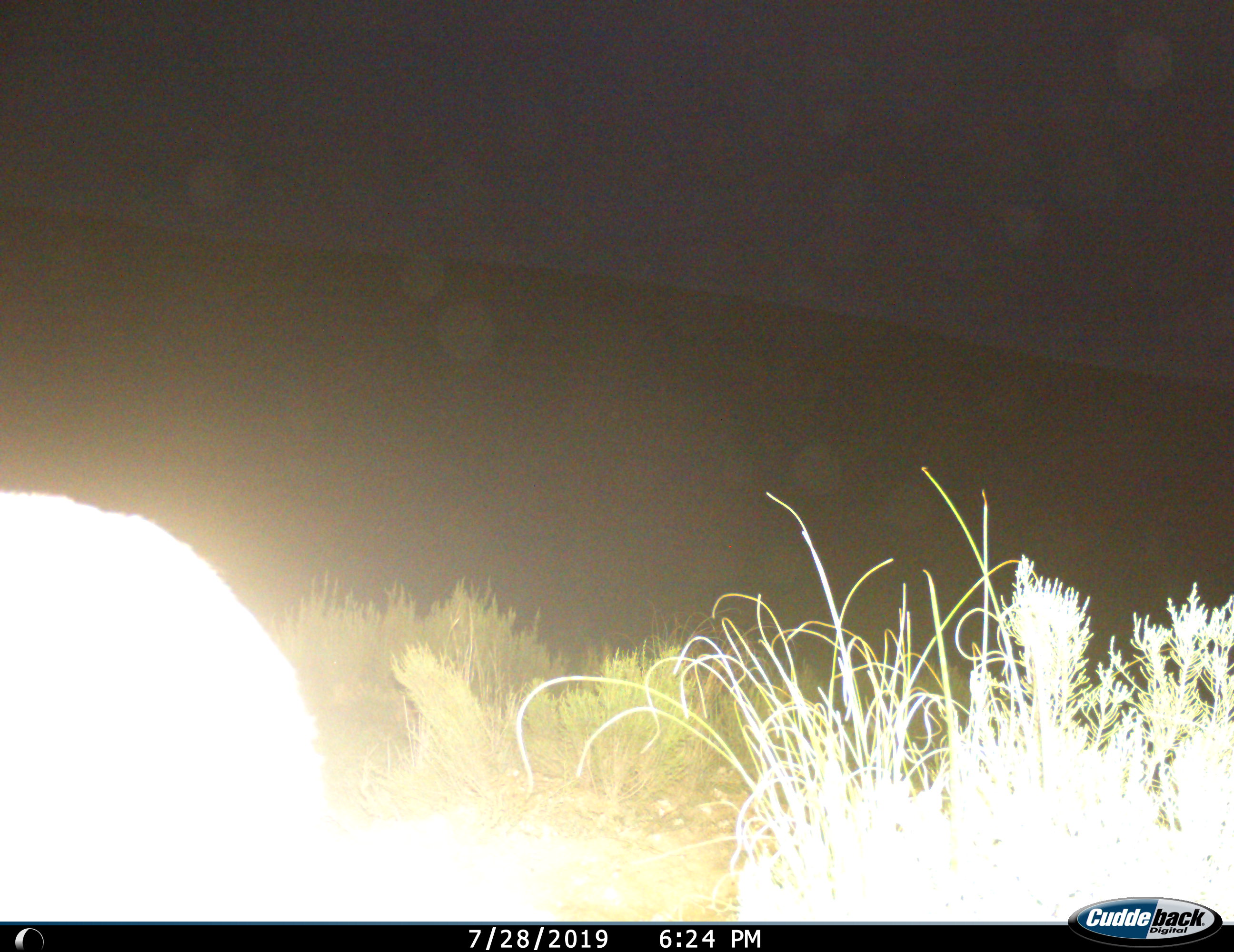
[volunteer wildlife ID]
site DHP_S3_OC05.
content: unidentified animal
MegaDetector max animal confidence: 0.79